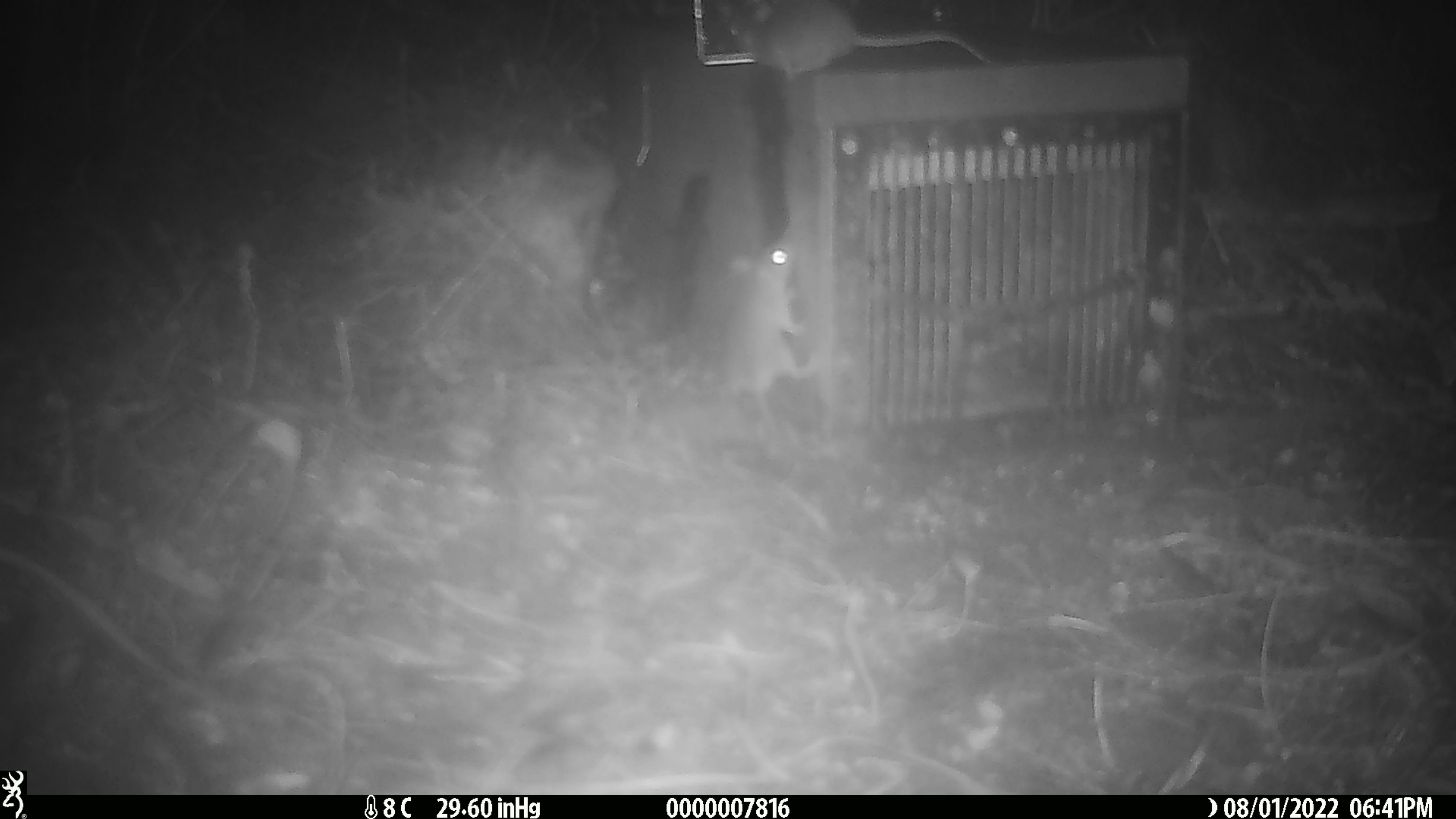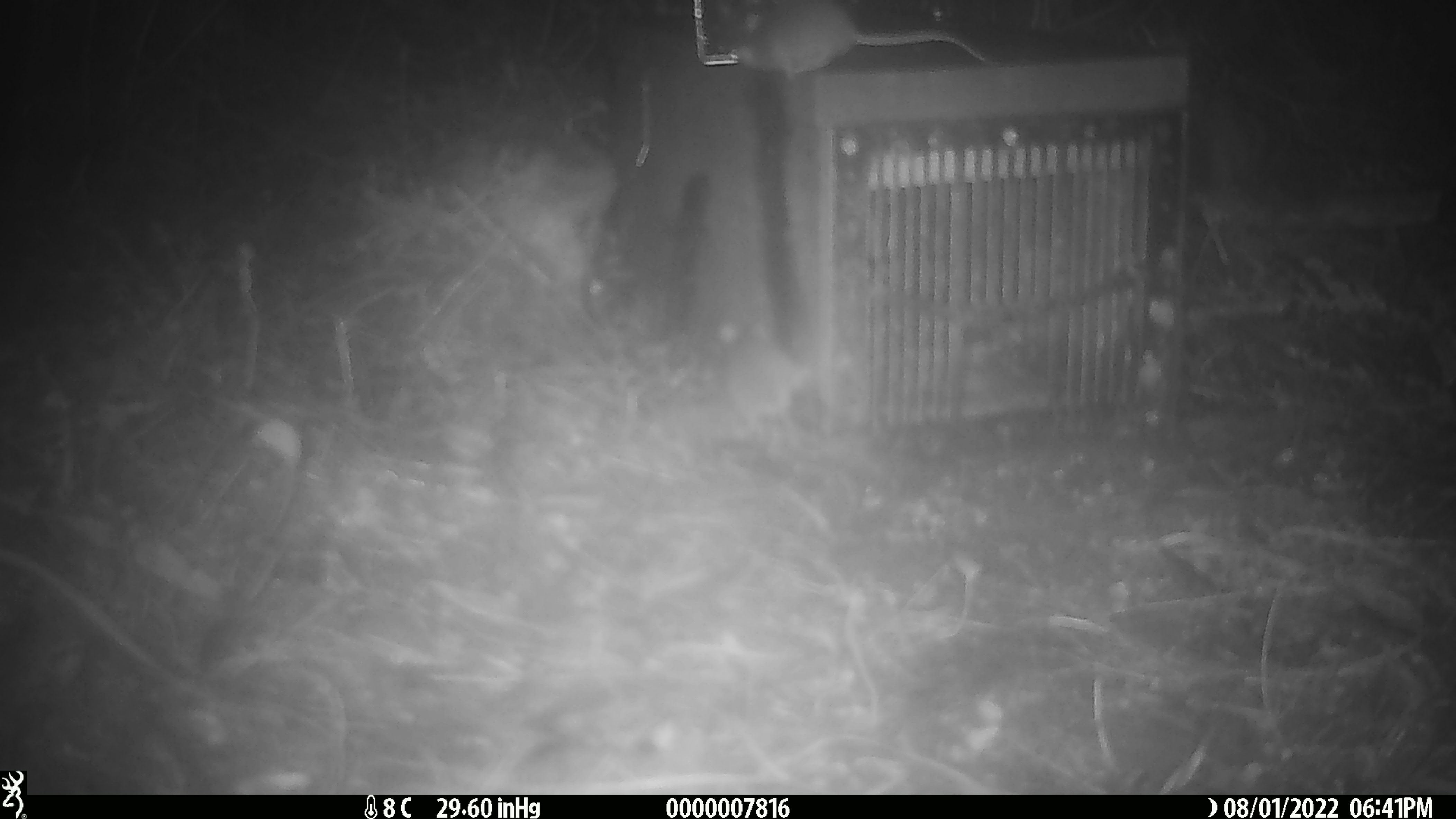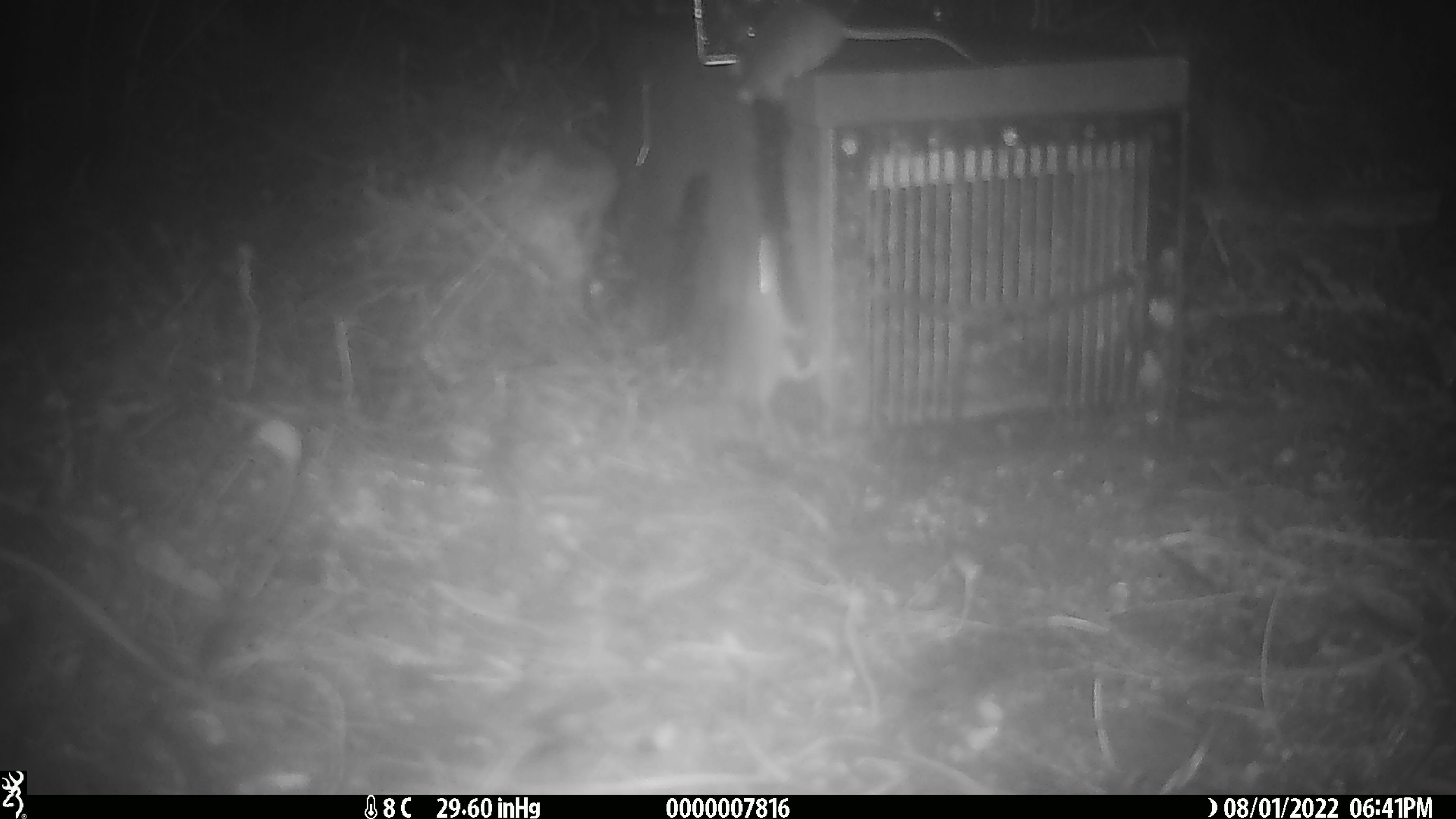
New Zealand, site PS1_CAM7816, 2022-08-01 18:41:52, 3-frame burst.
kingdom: Animalia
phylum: Chordata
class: Mammalia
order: Rodentia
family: Muridae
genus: Mus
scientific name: Mus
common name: mouse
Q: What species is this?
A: Mouse (Mus).